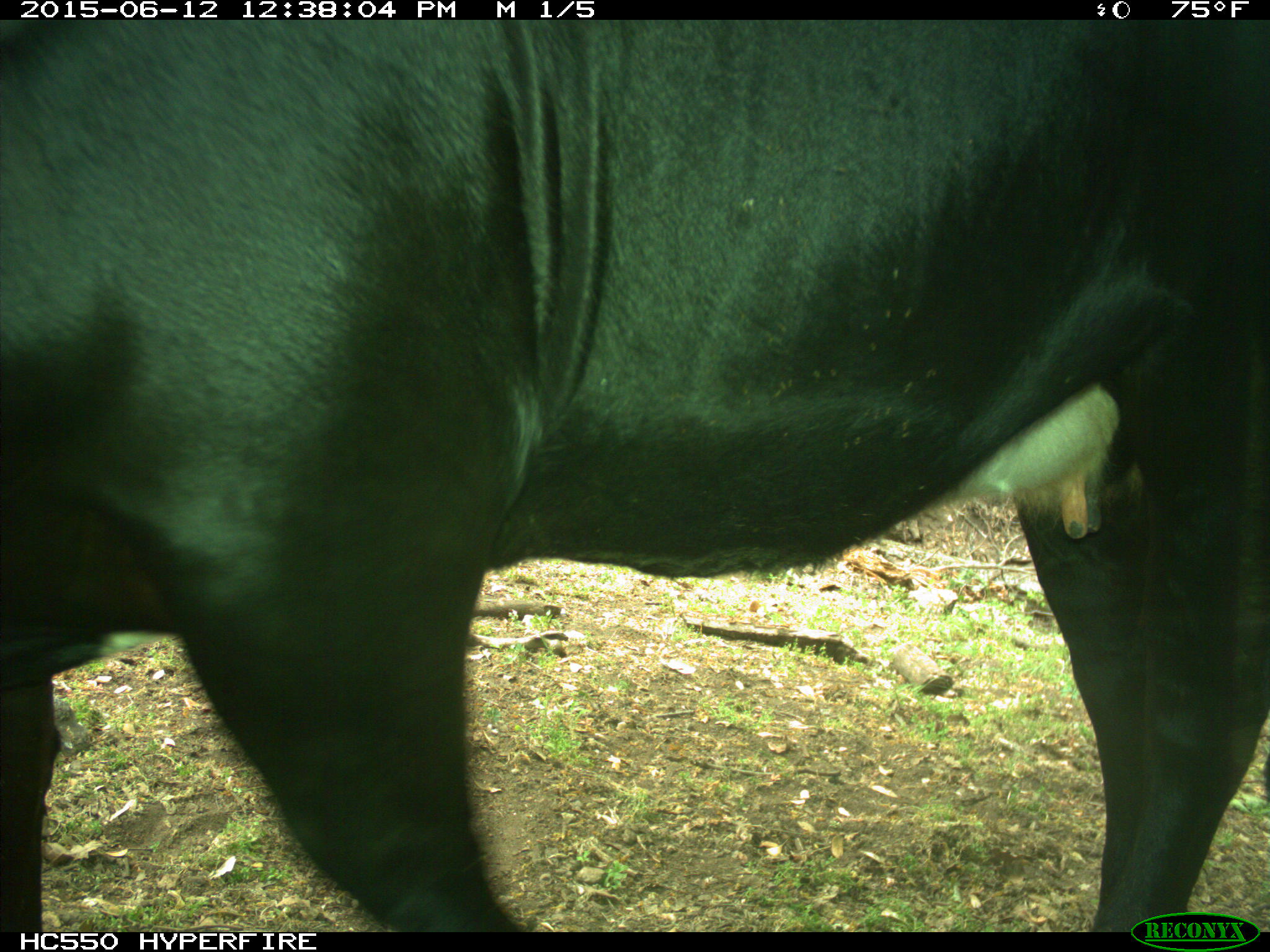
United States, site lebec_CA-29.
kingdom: Animalia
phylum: Chordata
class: Mammalia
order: Artiodactyla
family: Bovidae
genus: Bos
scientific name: Bos taurus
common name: domestic cow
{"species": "Bos taurus (domestic cow)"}